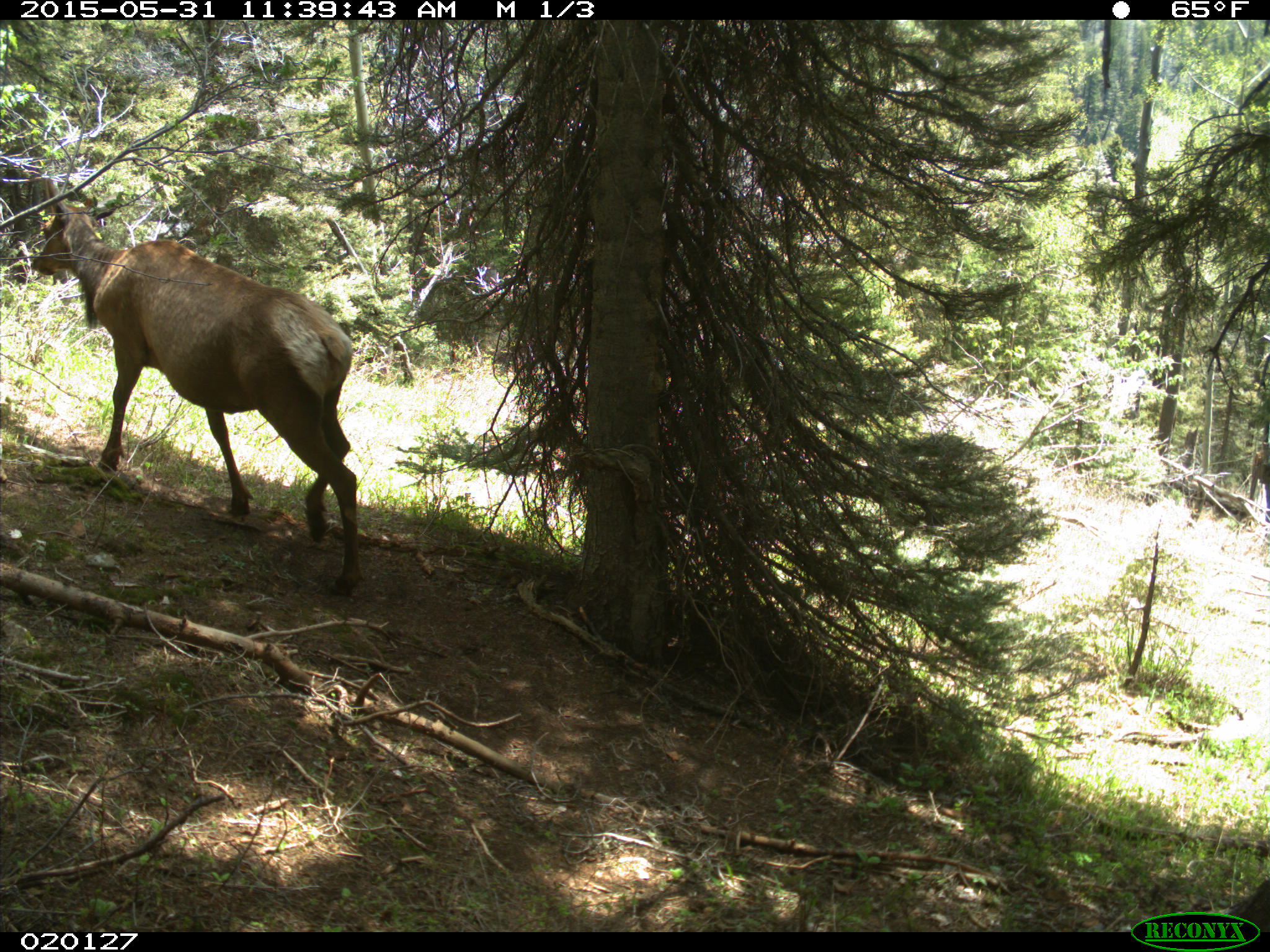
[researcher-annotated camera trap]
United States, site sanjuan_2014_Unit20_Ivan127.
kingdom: Animalia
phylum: Chordata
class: Mammalia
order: Artiodactyla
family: Cervidae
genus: Cervus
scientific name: Cervus elaphus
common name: red deer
Cervus elaphus (red deer).